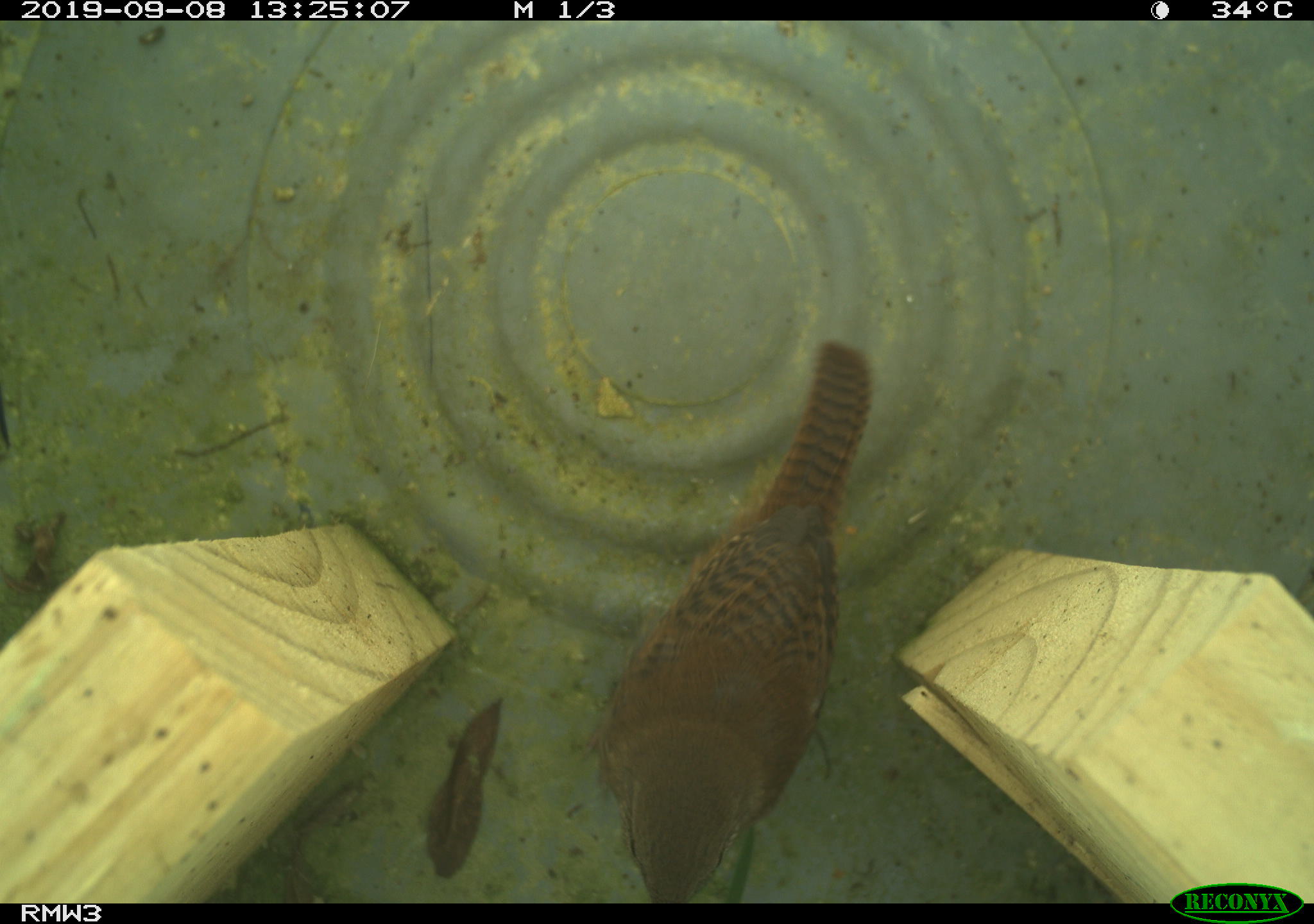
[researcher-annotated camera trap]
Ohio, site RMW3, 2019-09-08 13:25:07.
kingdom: Animalia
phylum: Chordata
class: Aves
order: Passeriformes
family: Troglodytidae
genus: Troglodytes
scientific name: Troglodytes aedon aedon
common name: northern house wren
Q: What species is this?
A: Northern house wren (Troglodytes aedon aedon).